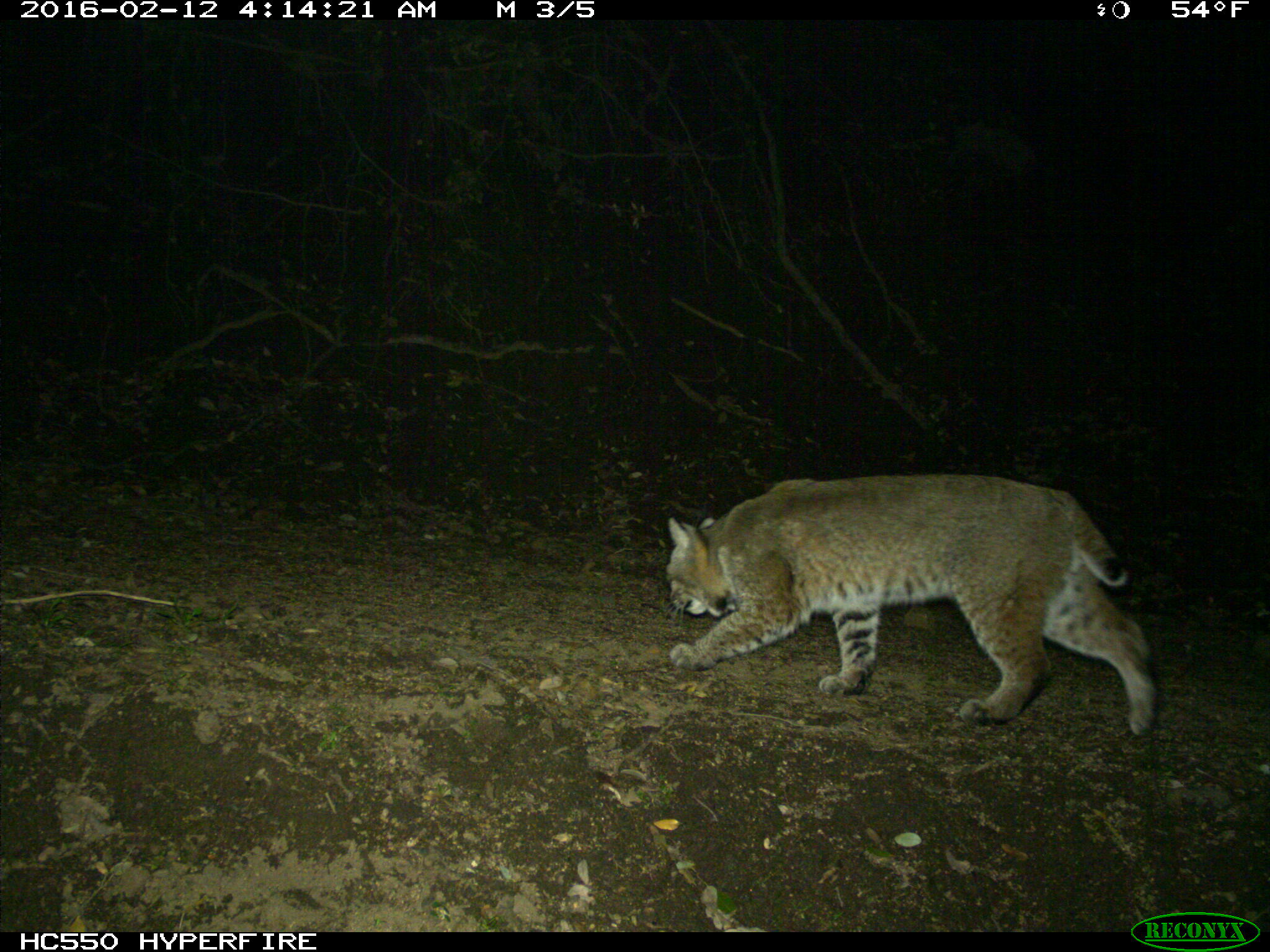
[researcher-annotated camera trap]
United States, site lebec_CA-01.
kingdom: Animalia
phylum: Chordata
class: Mammalia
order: Carnivora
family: Felidae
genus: Lynx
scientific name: Lynx rufus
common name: bobcat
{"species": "Lynx rufus (bobcat)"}